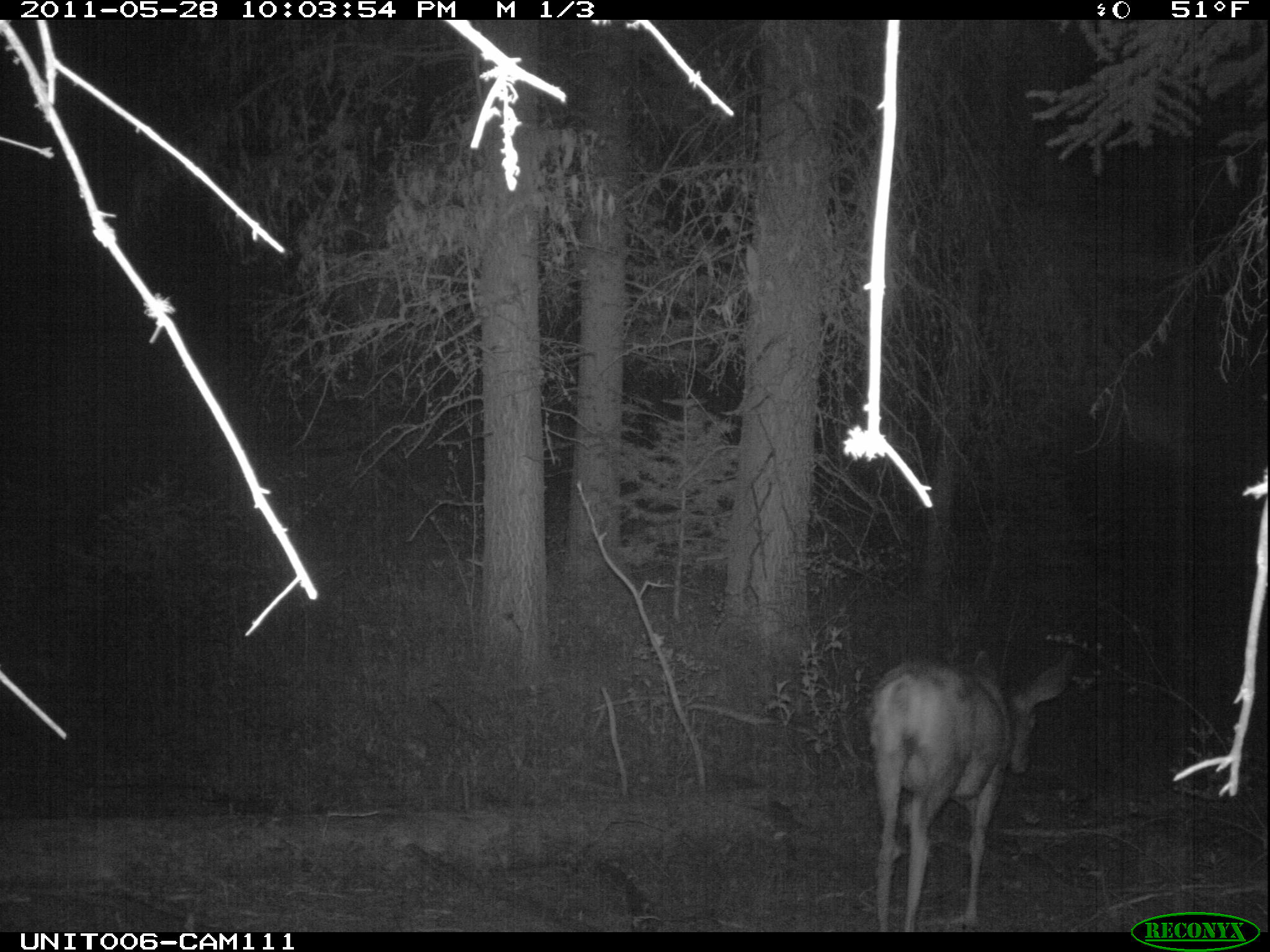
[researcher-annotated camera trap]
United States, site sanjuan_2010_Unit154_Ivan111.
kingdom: Animalia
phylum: Chordata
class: Mammalia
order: Artiodactyla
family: Cervidae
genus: Odocoileus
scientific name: Odocoileus hemionus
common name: mule deer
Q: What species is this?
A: Odocoileus hemionus (mule deer).